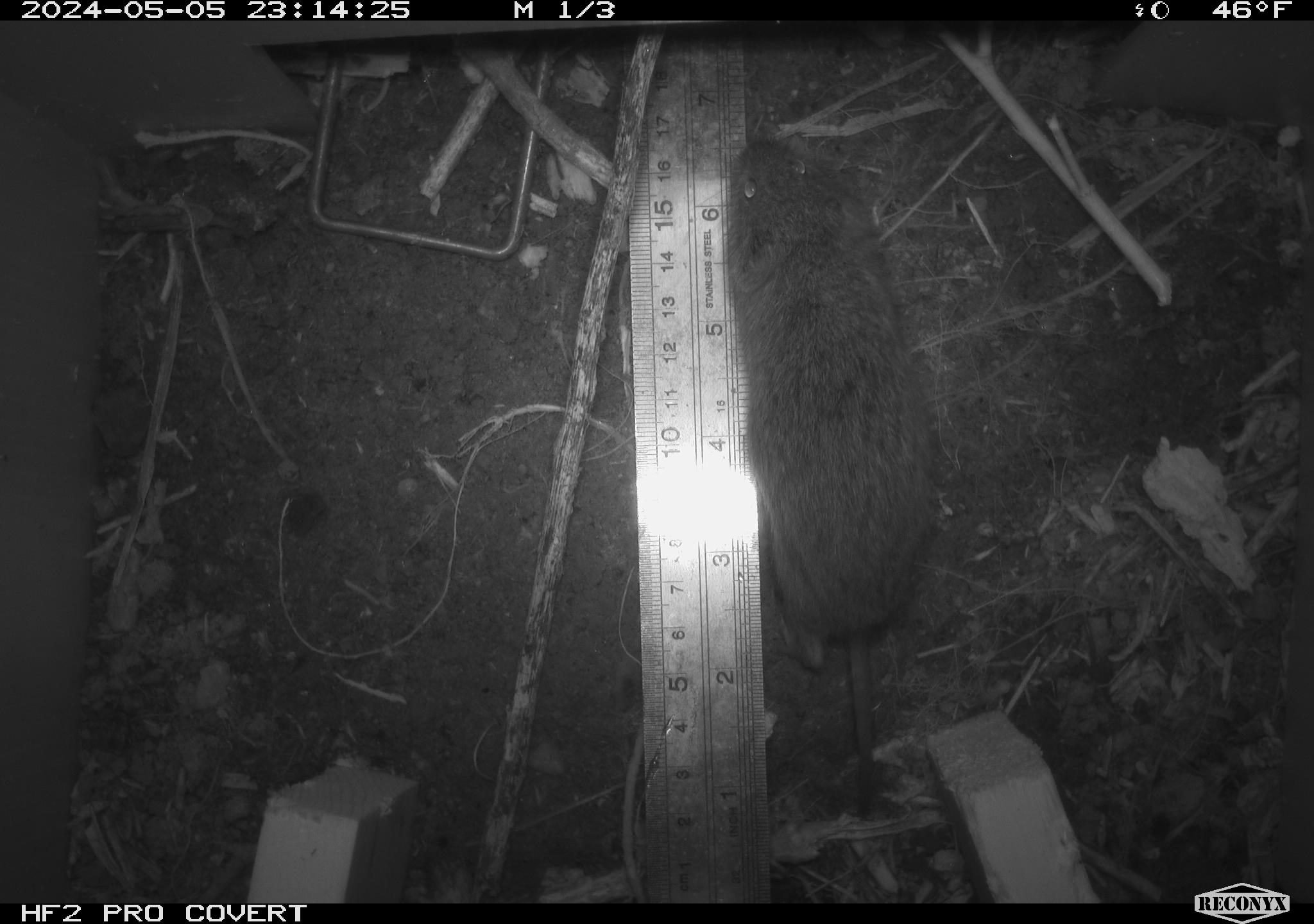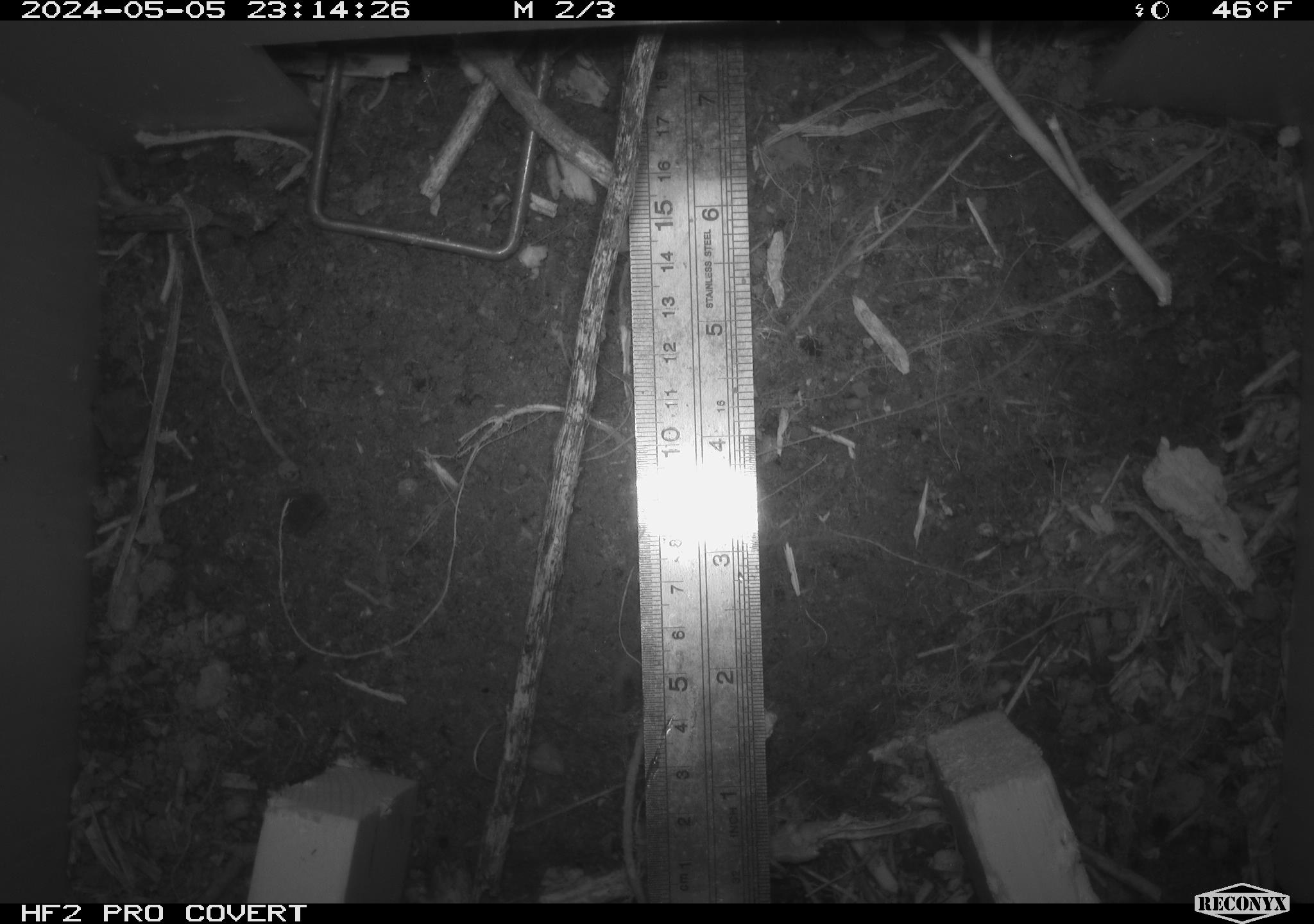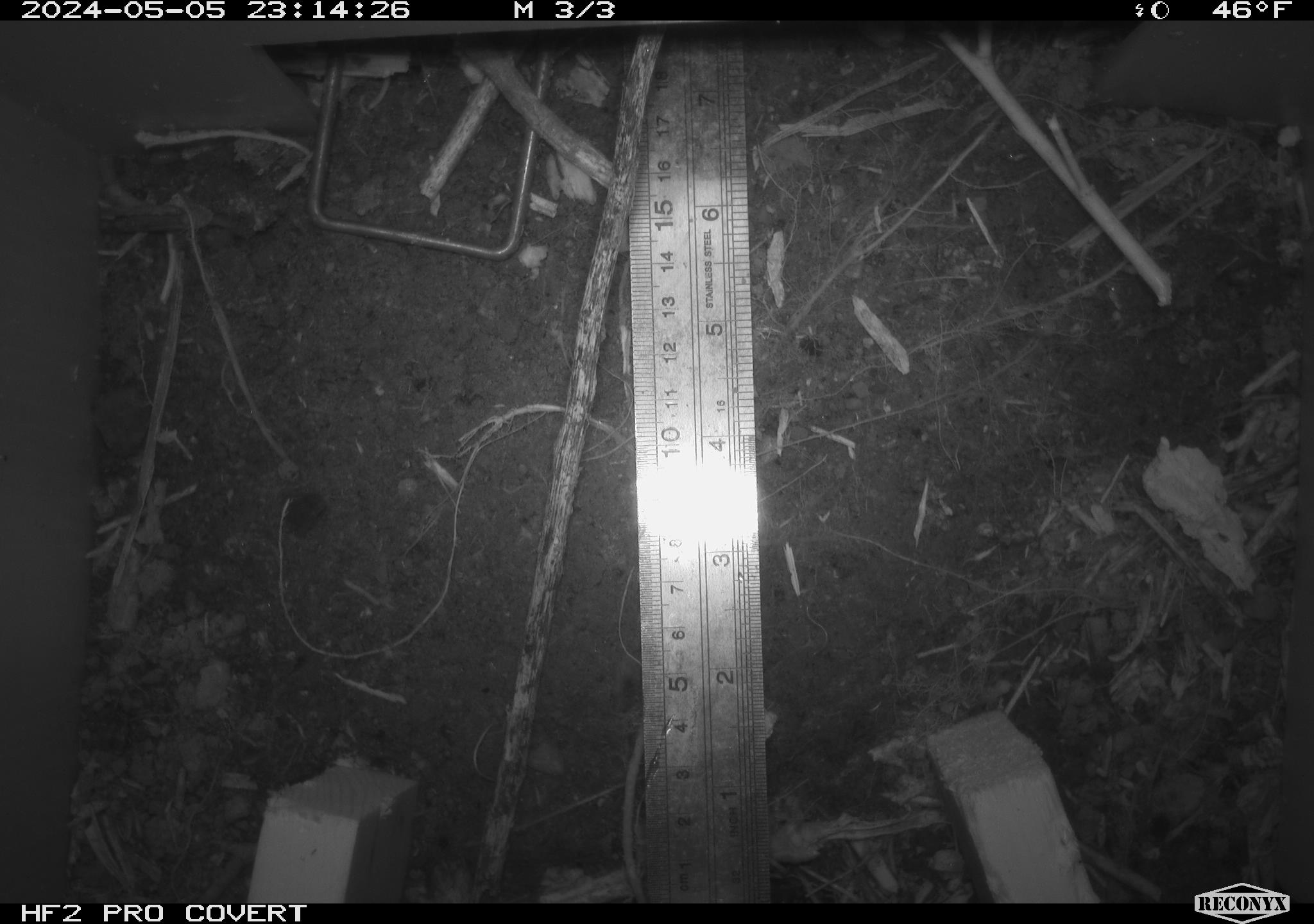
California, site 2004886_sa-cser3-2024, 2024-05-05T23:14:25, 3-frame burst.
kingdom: Animalia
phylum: Chordata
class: Mammalia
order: Rodentia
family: Cricetidae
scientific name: Cricetidae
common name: hamsters, voles, lemmings, and allies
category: cricetidae family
Cricetidae family (hamsters, voles, lemmings, and allies) (Cricetidae).